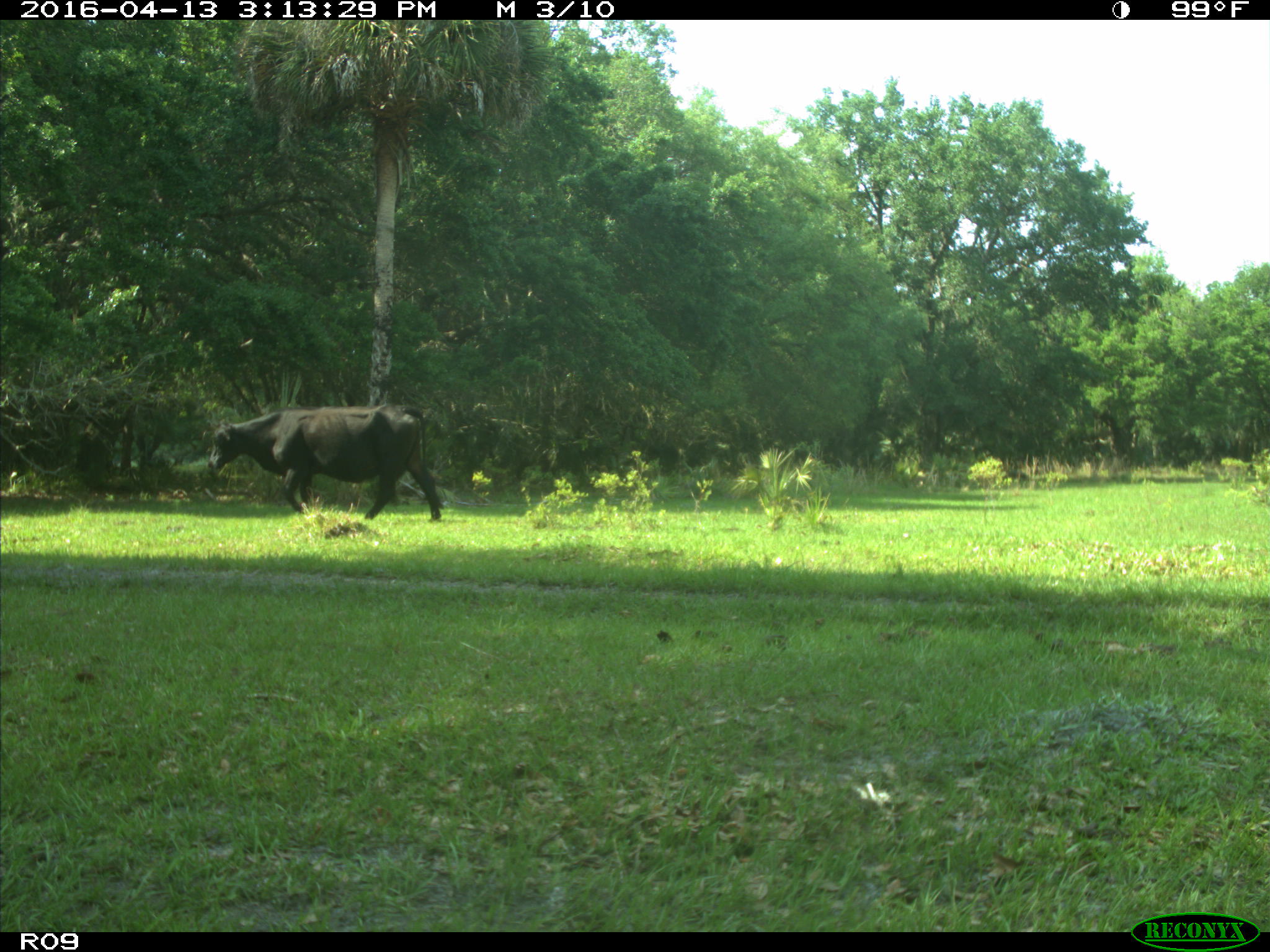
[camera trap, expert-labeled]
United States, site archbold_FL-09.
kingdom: Animalia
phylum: Chordata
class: Mammalia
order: Artiodactyla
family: Bovidae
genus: Bos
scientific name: Bos taurus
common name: domestic cow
Bos taurus (domestic cow).